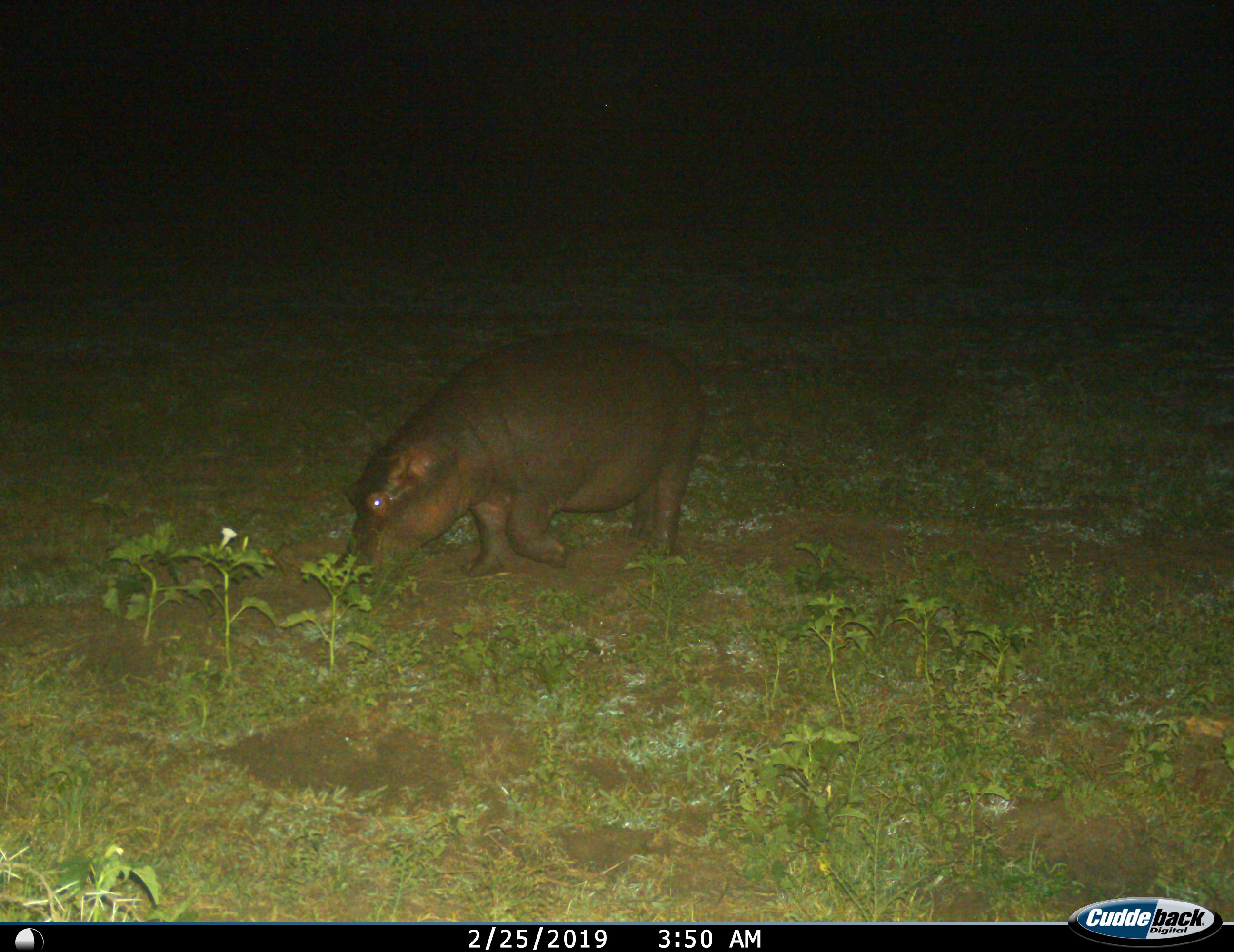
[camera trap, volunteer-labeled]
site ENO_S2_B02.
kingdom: Animalia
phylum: Chordata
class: Mammalia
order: Artiodactyla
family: Hippopotamidae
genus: Hippopotamus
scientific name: Hippopotamus amphibius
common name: hippopotamus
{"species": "hippopotamus (Hippopotamus amphibius)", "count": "1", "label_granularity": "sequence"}